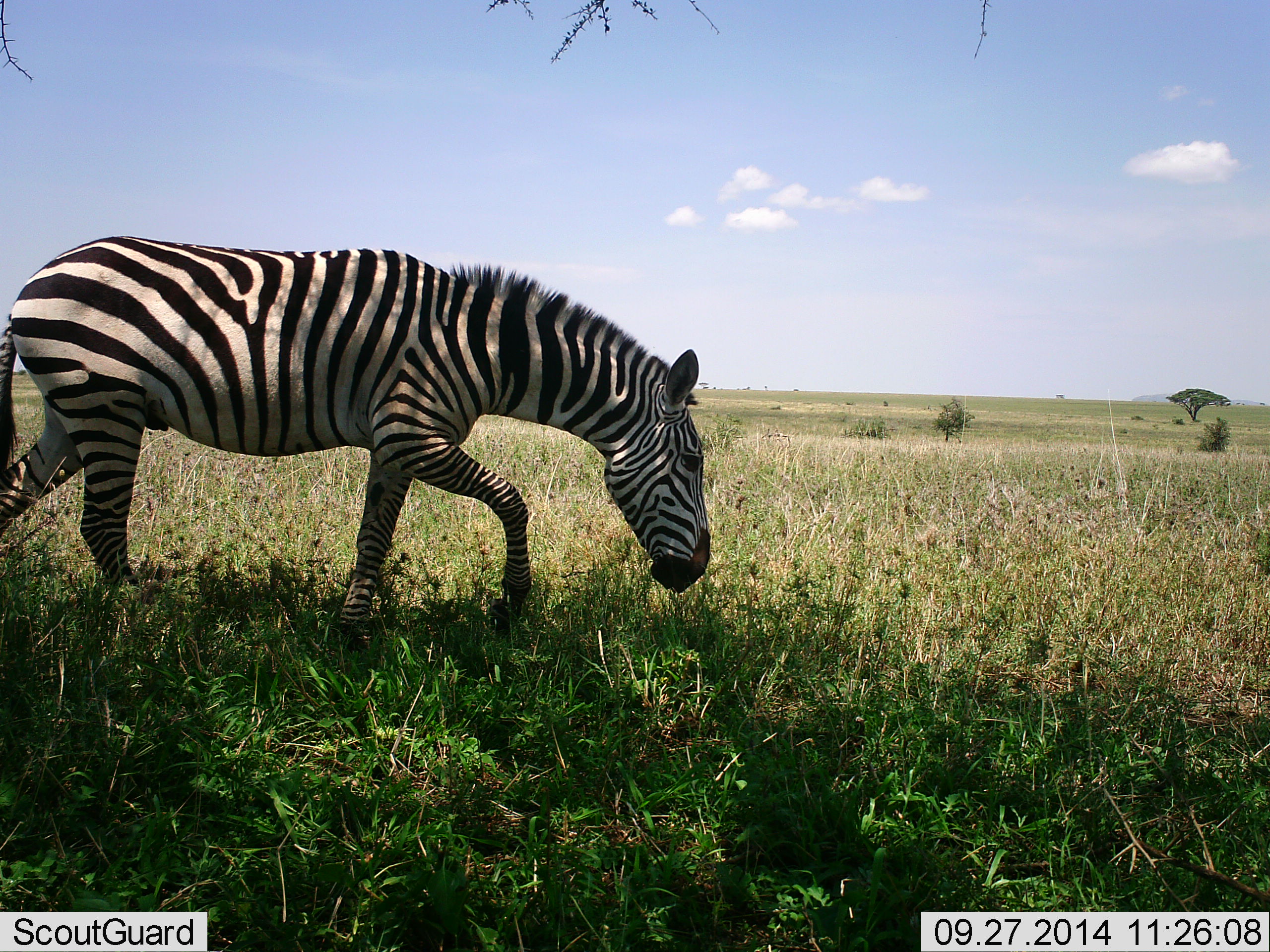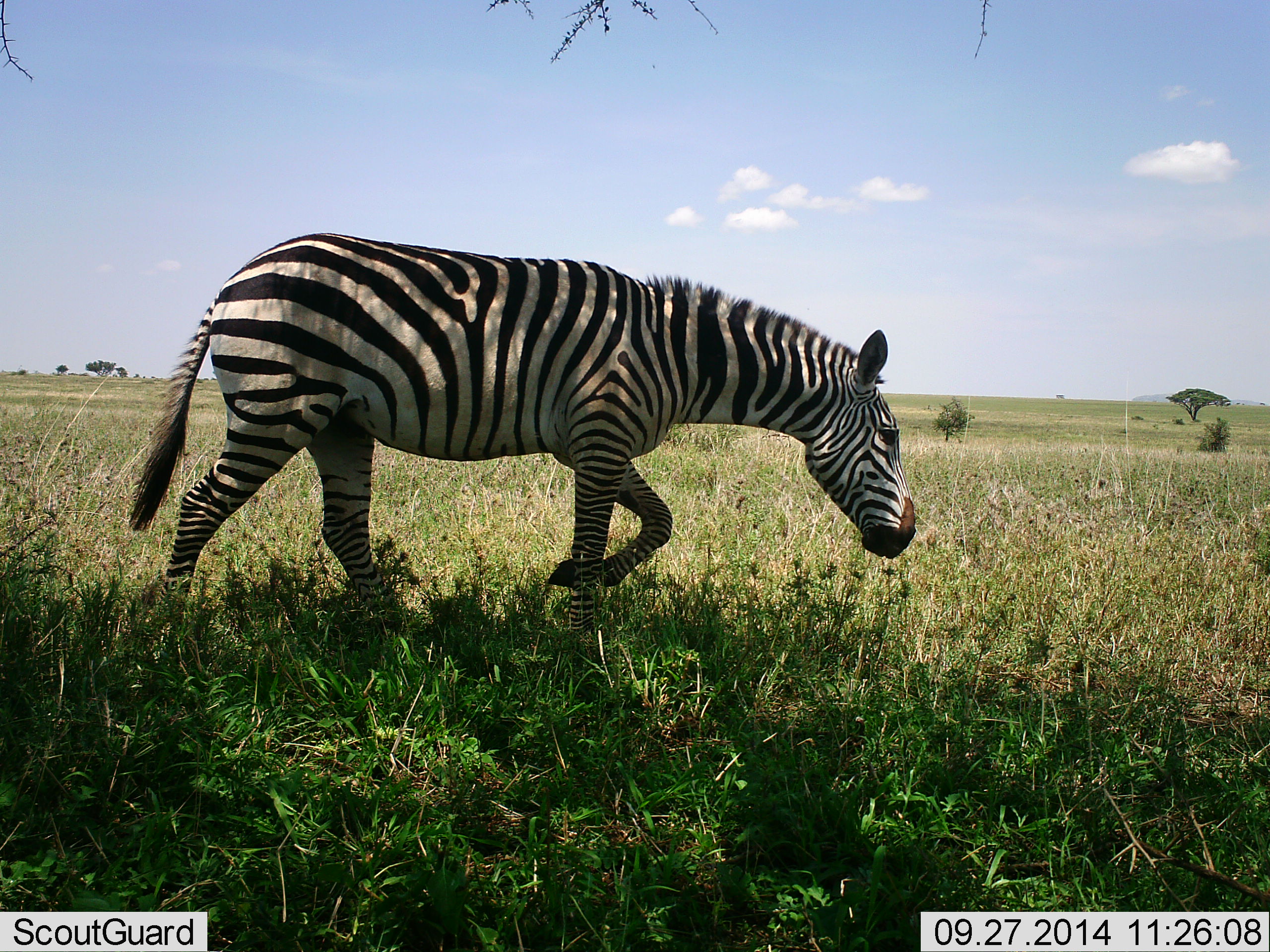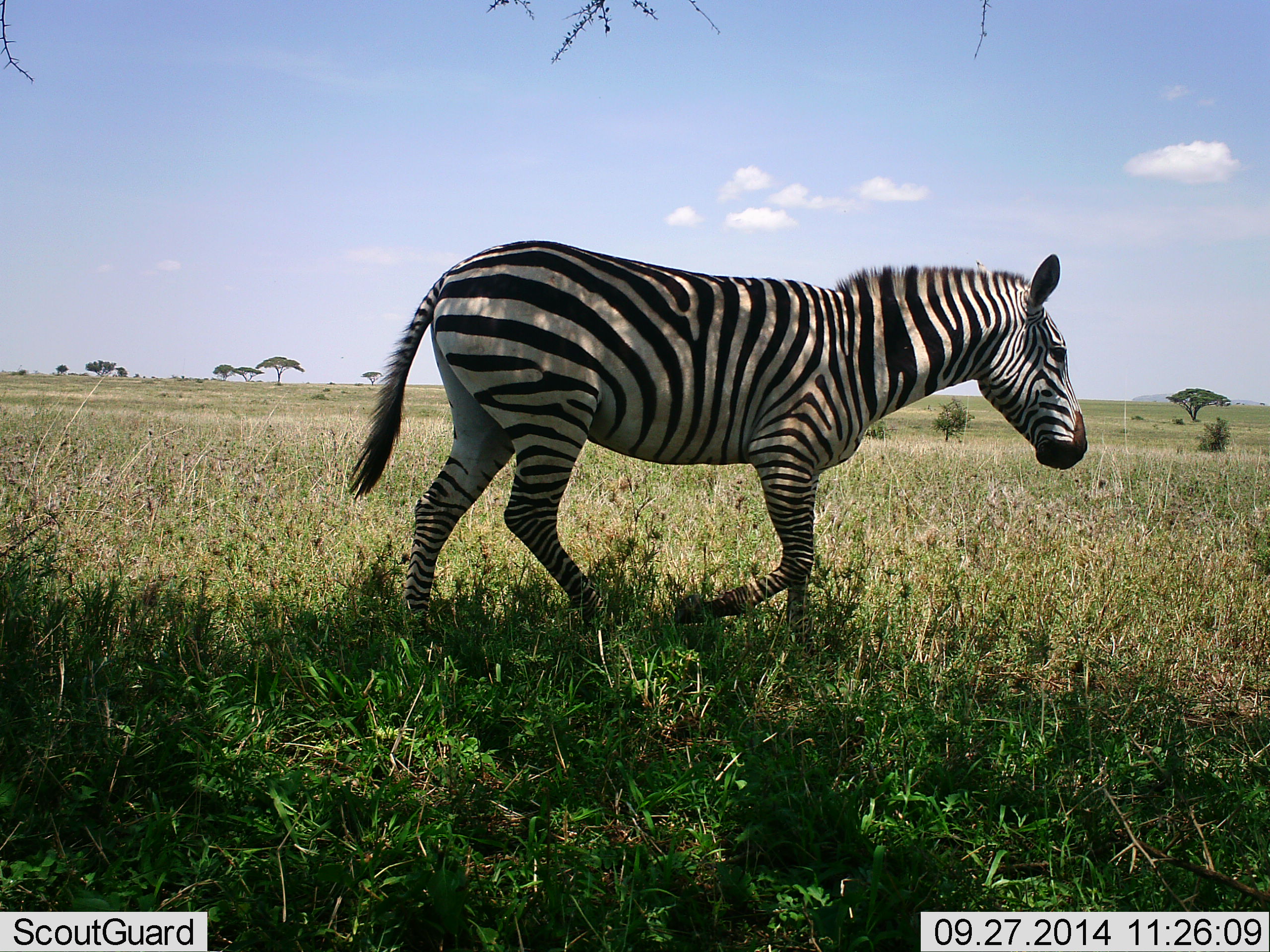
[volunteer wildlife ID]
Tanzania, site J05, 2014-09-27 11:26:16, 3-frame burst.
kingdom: Animalia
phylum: Chordata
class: Mammalia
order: Perissodactyla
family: Equidae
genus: Equus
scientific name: Equus quagga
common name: plains zebra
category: zebra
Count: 1.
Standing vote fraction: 10%.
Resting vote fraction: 0%.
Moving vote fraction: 90%.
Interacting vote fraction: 0%.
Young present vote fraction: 0%.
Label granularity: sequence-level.